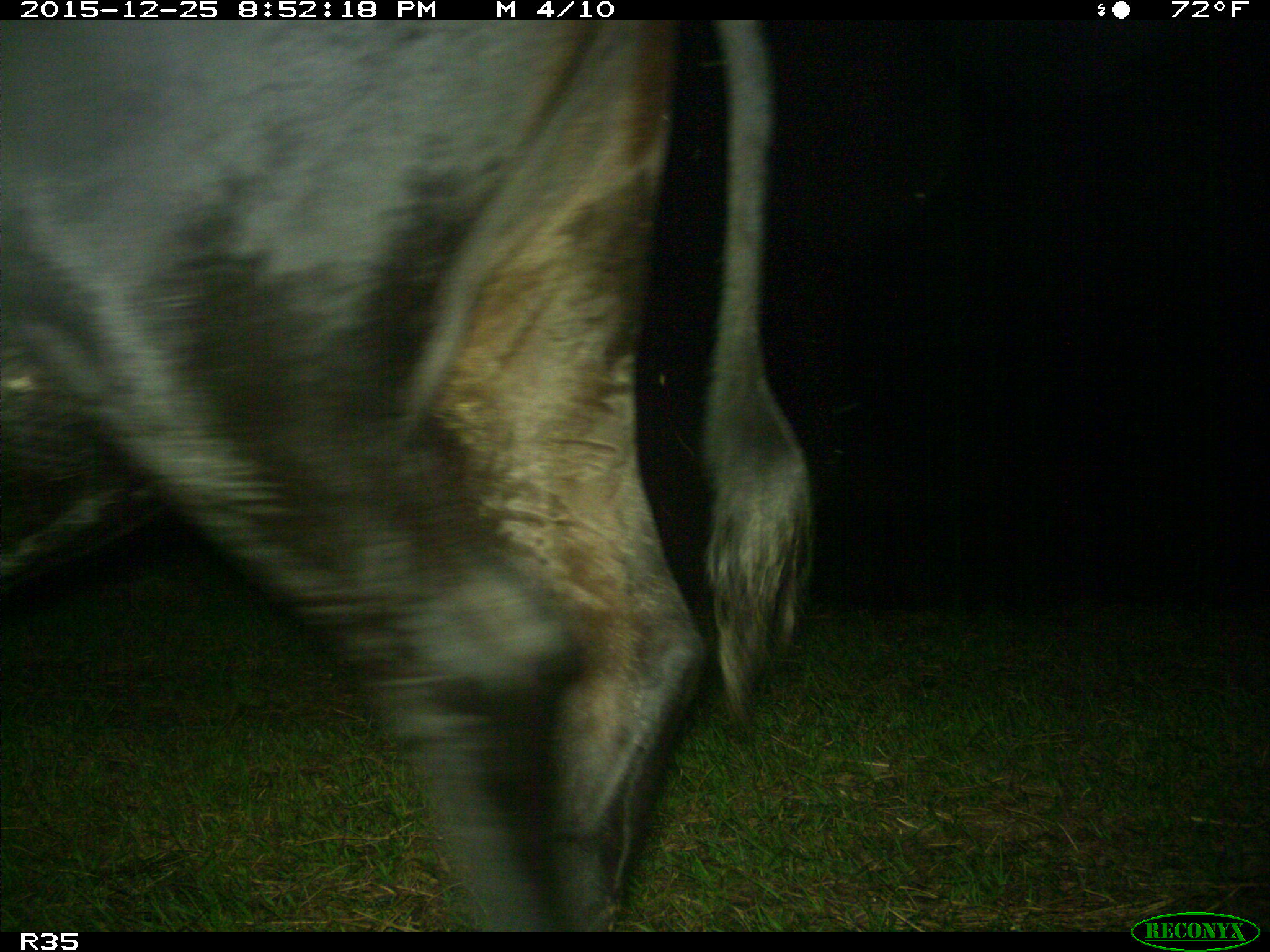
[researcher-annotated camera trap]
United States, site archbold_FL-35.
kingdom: Animalia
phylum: Chordata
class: Mammalia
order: Artiodactyla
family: Bovidae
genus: Bos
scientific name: Bos taurus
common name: domestic cow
Bos taurus (domestic cow).